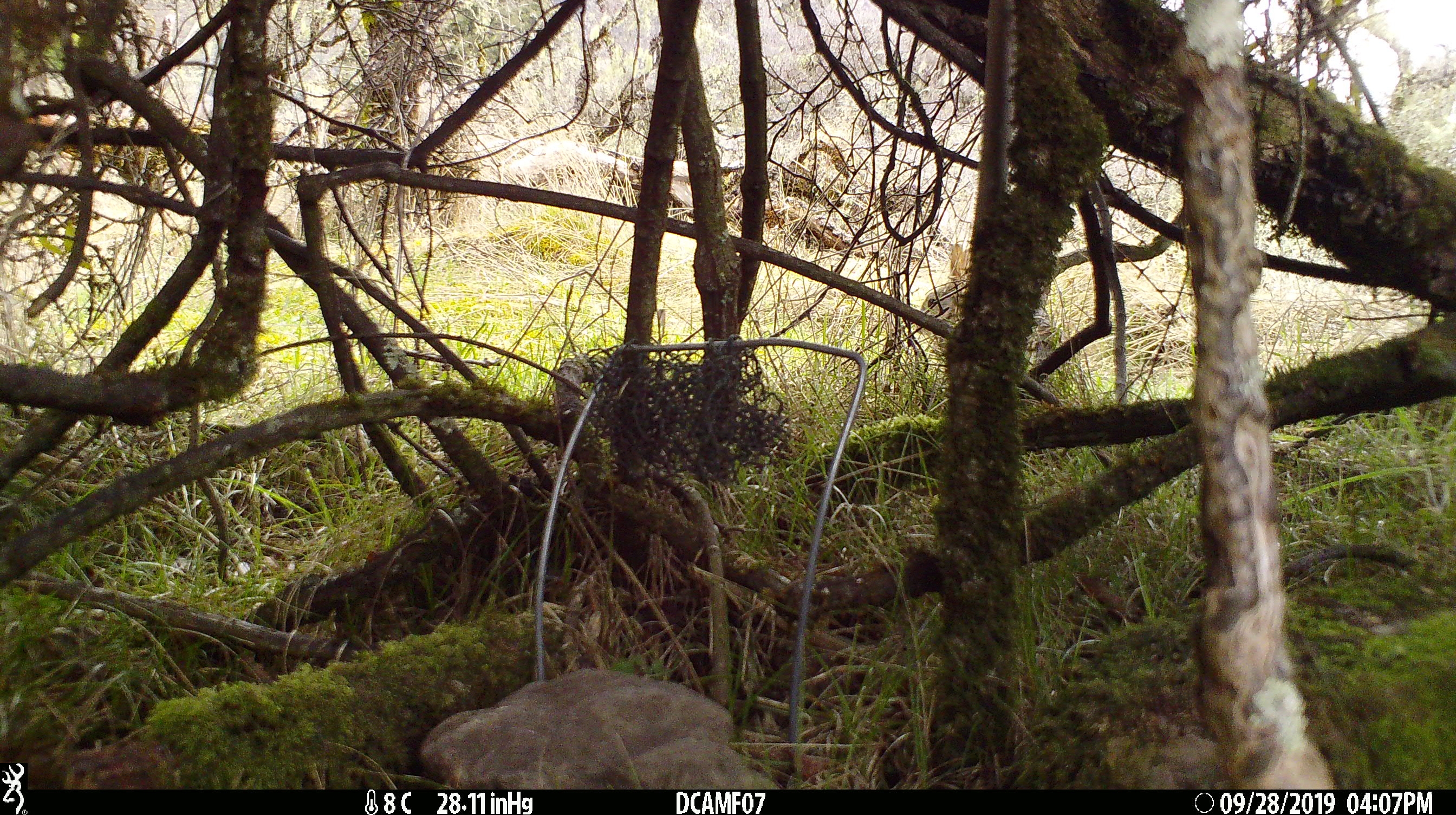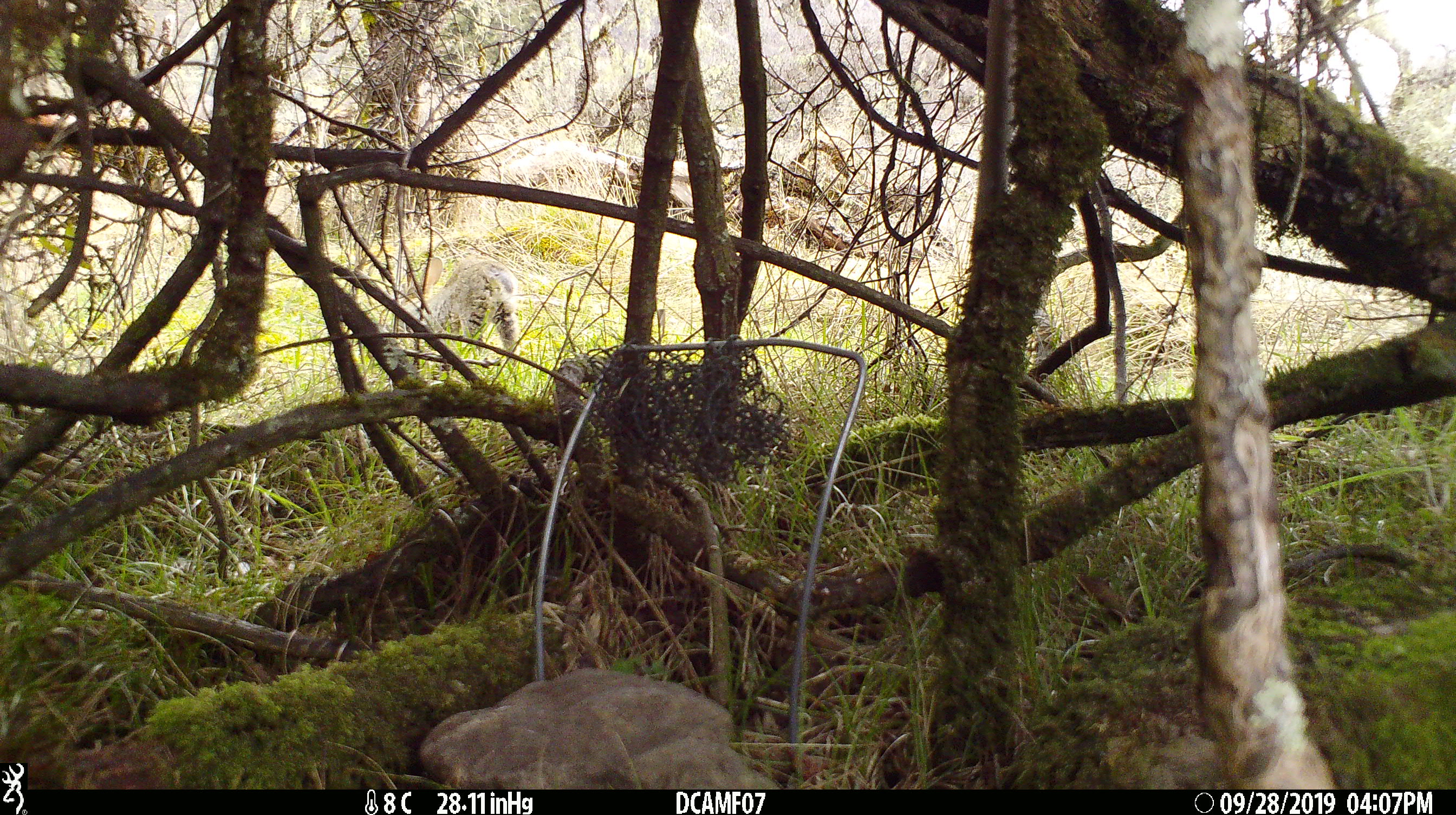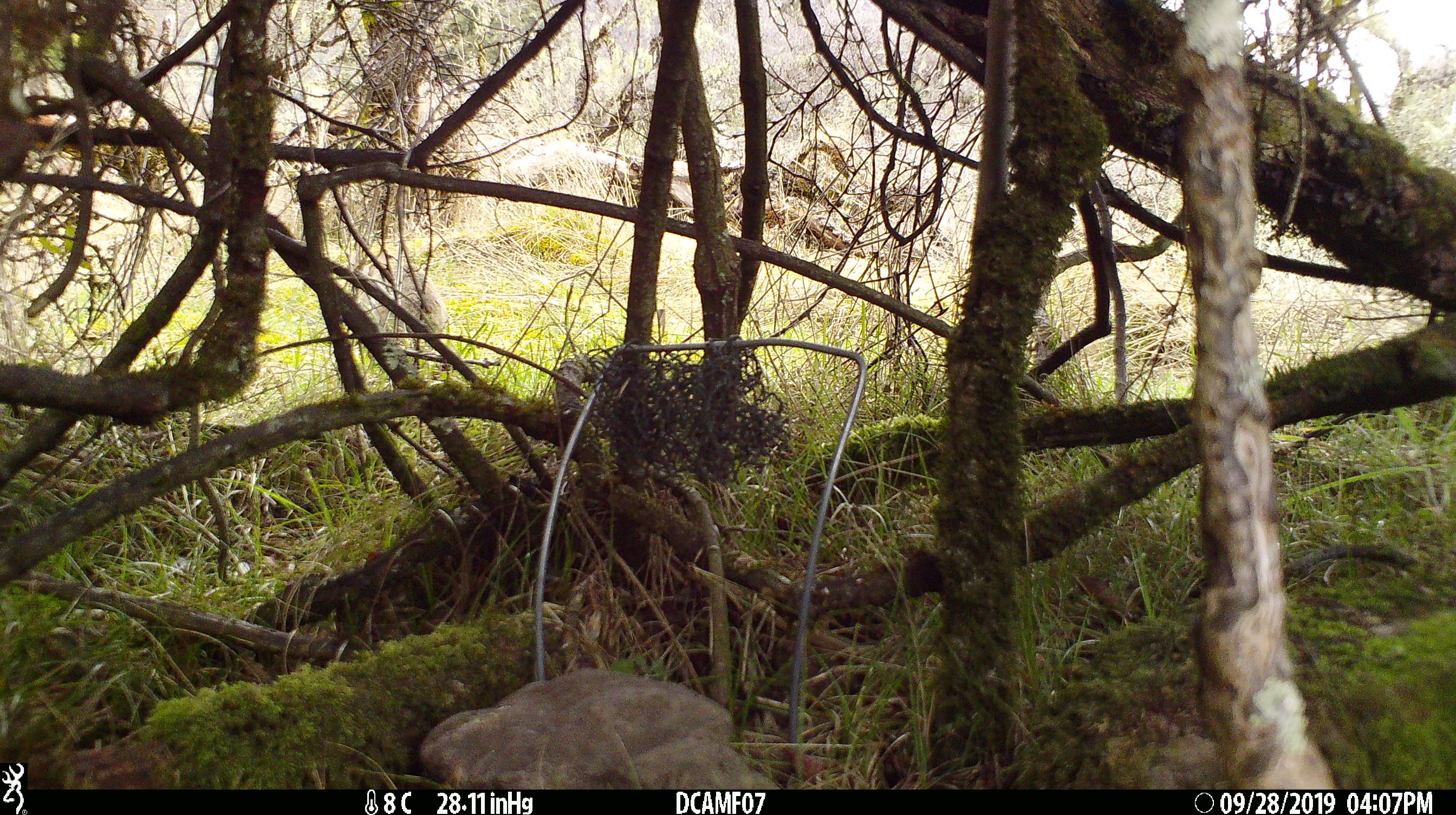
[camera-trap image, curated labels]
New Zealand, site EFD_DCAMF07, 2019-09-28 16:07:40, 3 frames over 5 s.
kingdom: Animalia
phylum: Chordata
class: Mammalia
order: Lagomorpha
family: Leporidae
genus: Oryctolagus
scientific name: Oryctolagus cuniculus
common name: european rabbit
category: rabbit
Rabbit (european rabbit) (Oryctolagus cuniculus).